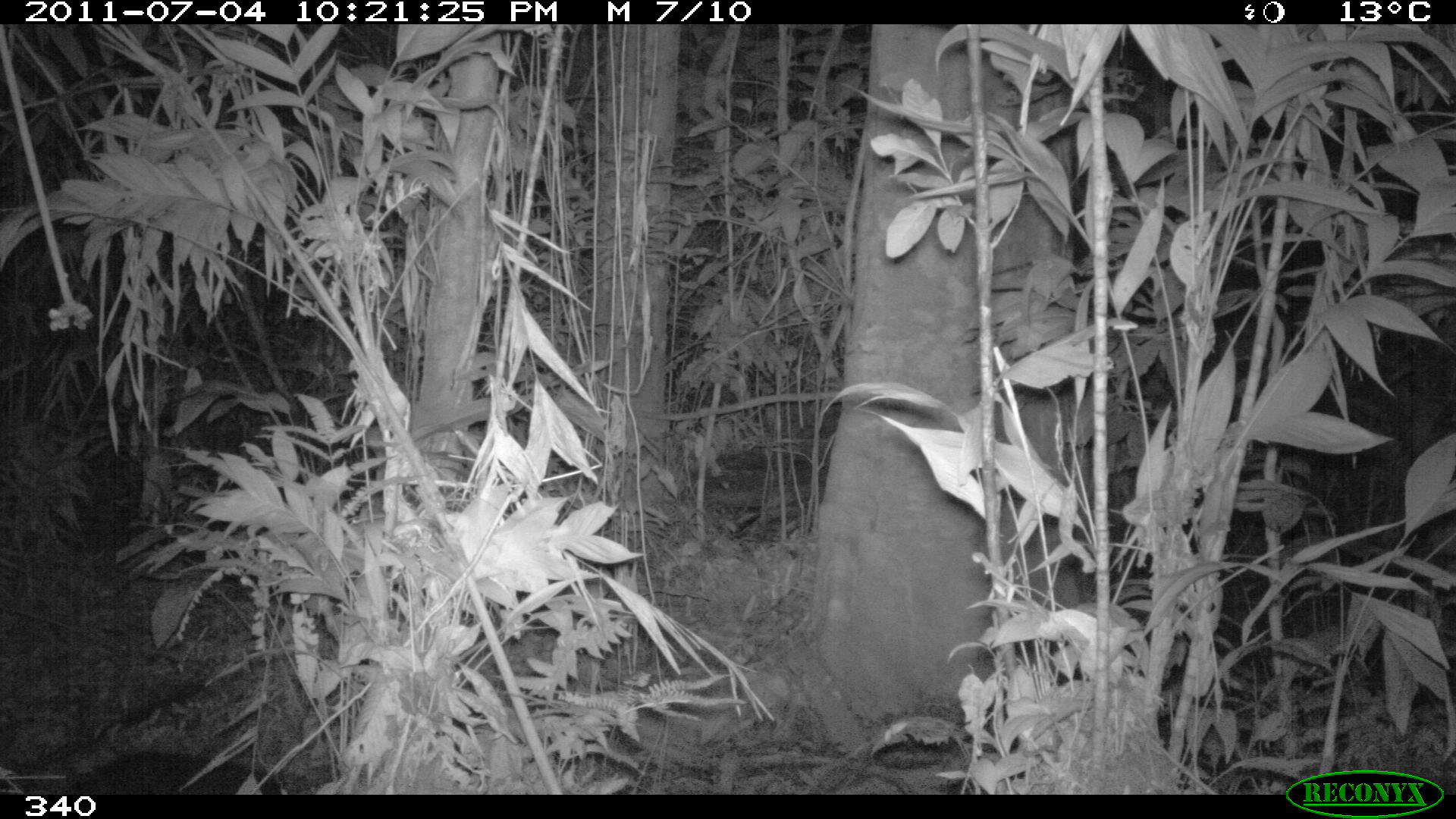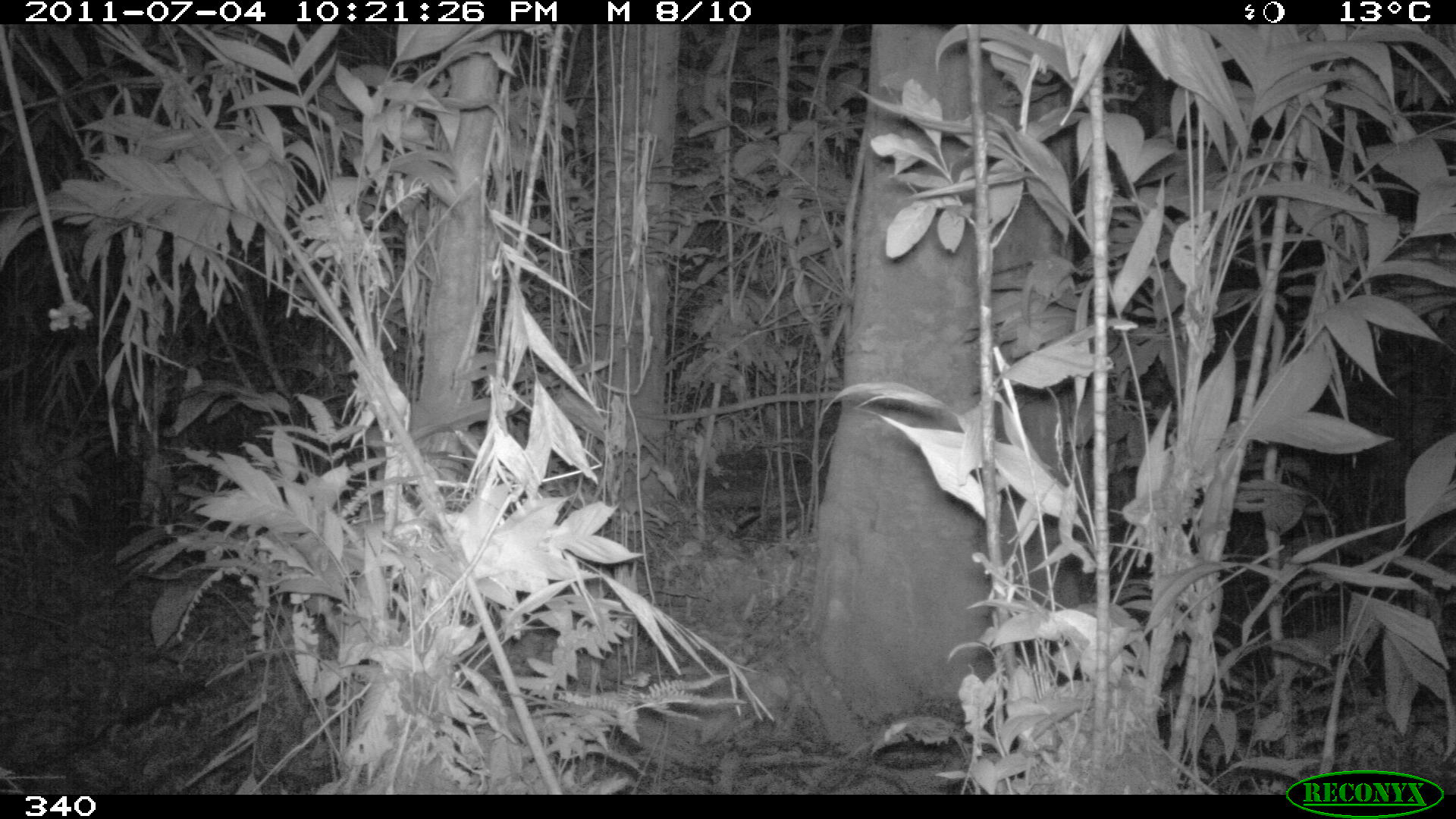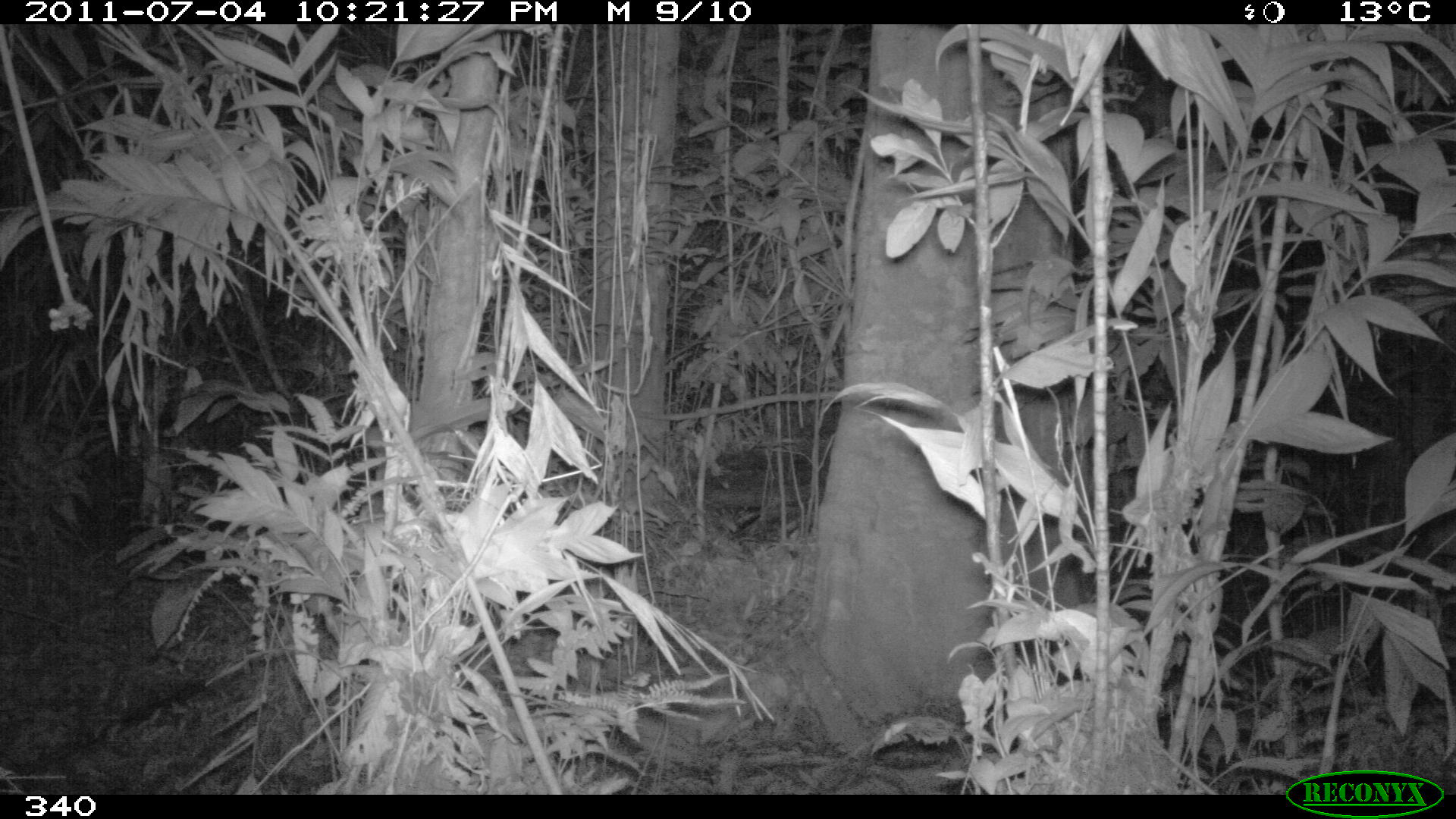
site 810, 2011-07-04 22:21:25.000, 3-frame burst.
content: unidentified animal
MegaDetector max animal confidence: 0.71